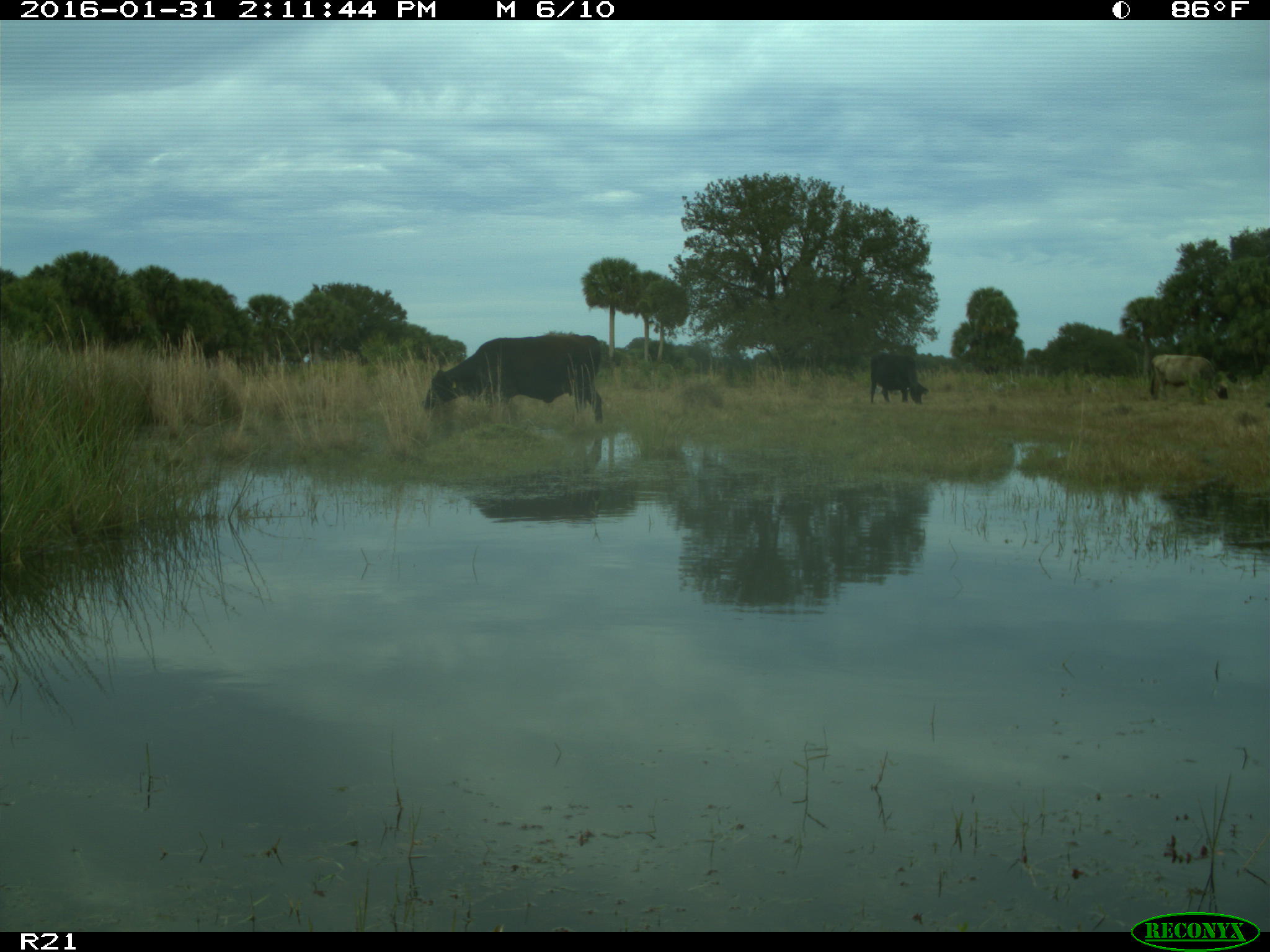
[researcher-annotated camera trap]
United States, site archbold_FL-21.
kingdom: Animalia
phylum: Chordata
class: Mammalia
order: Artiodactyla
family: Bovidae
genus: Bos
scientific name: Bos taurus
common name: domestic cow